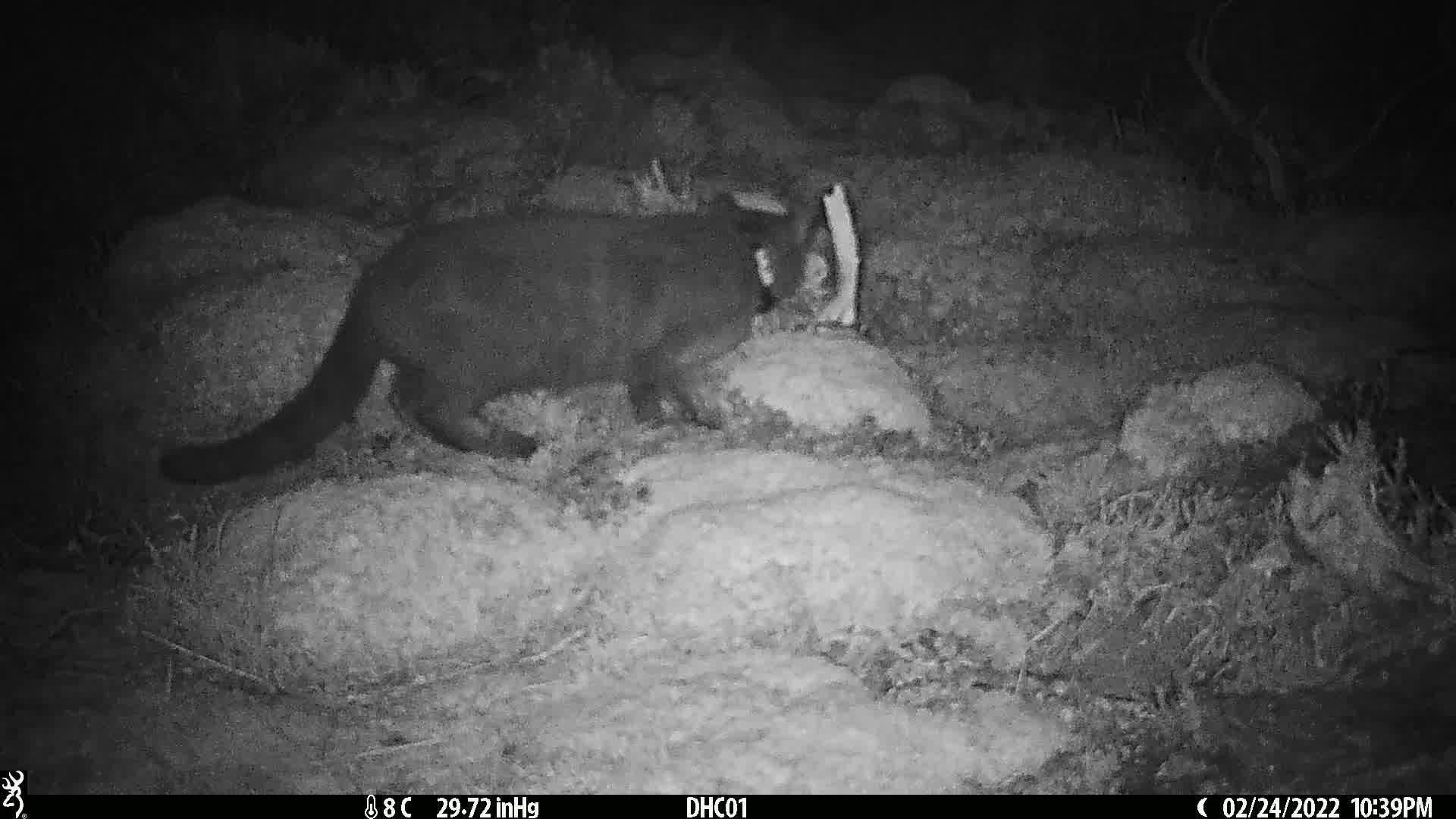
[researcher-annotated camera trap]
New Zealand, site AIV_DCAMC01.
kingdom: Animalia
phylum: Chordata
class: Mammalia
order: Carnivora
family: Felidae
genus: Felis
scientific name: Felis catus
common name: domestic cat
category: cat